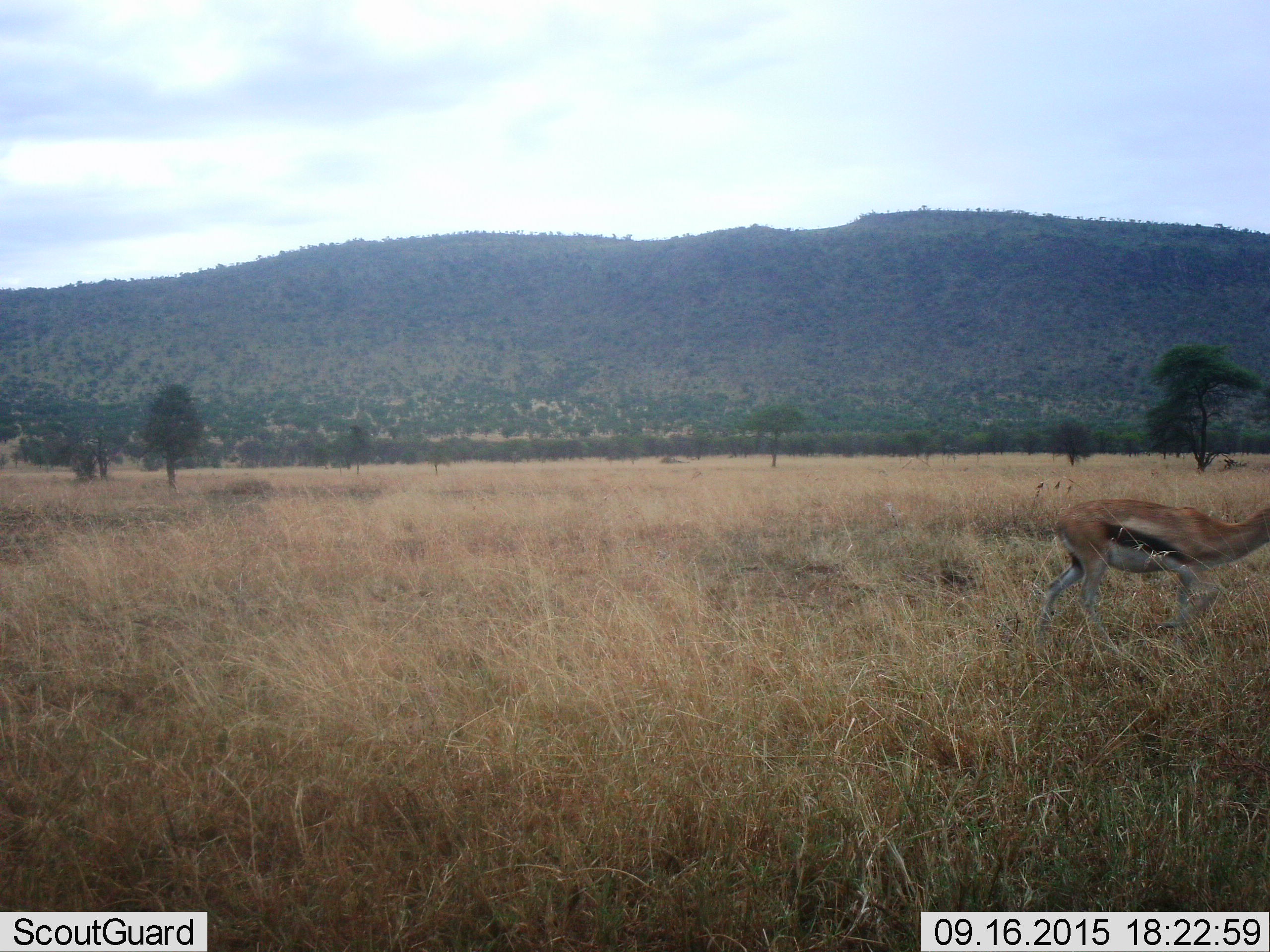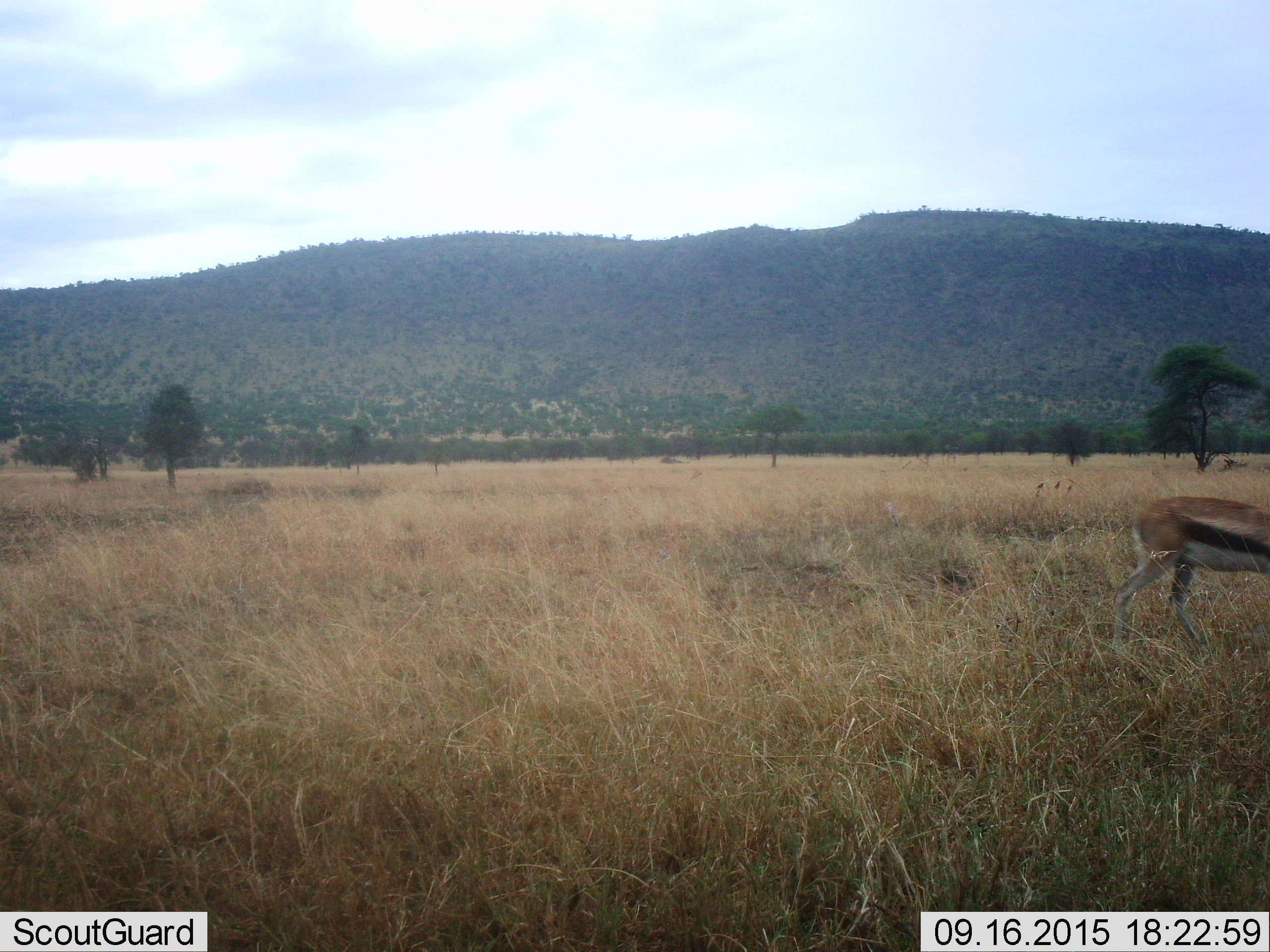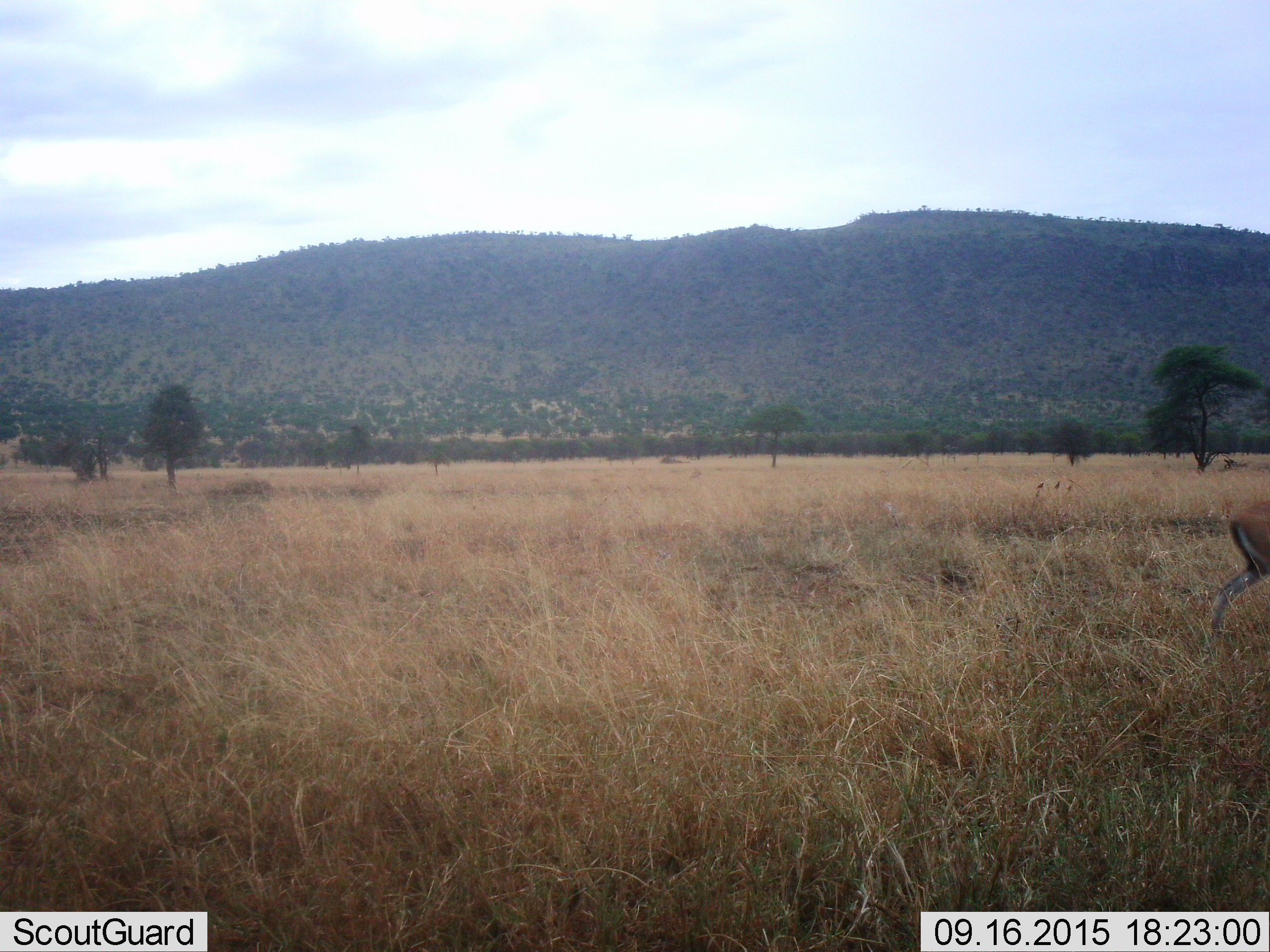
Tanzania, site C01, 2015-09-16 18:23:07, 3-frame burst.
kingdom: Animalia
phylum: Chordata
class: Mammalia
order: Artiodactyla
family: Bovidae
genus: Eudorcas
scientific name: Eudorcas thomsonii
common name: thomson's gazelle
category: gazellethomsons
Gazellethomsons (thomson's gazelle) (Eudorcas thomsonii), count 1. Behavior (volunteer vote fractions): standing 0%, resting 0%, moving 100%, interacting 0%. Young present (vote fraction): 0%. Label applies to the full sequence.